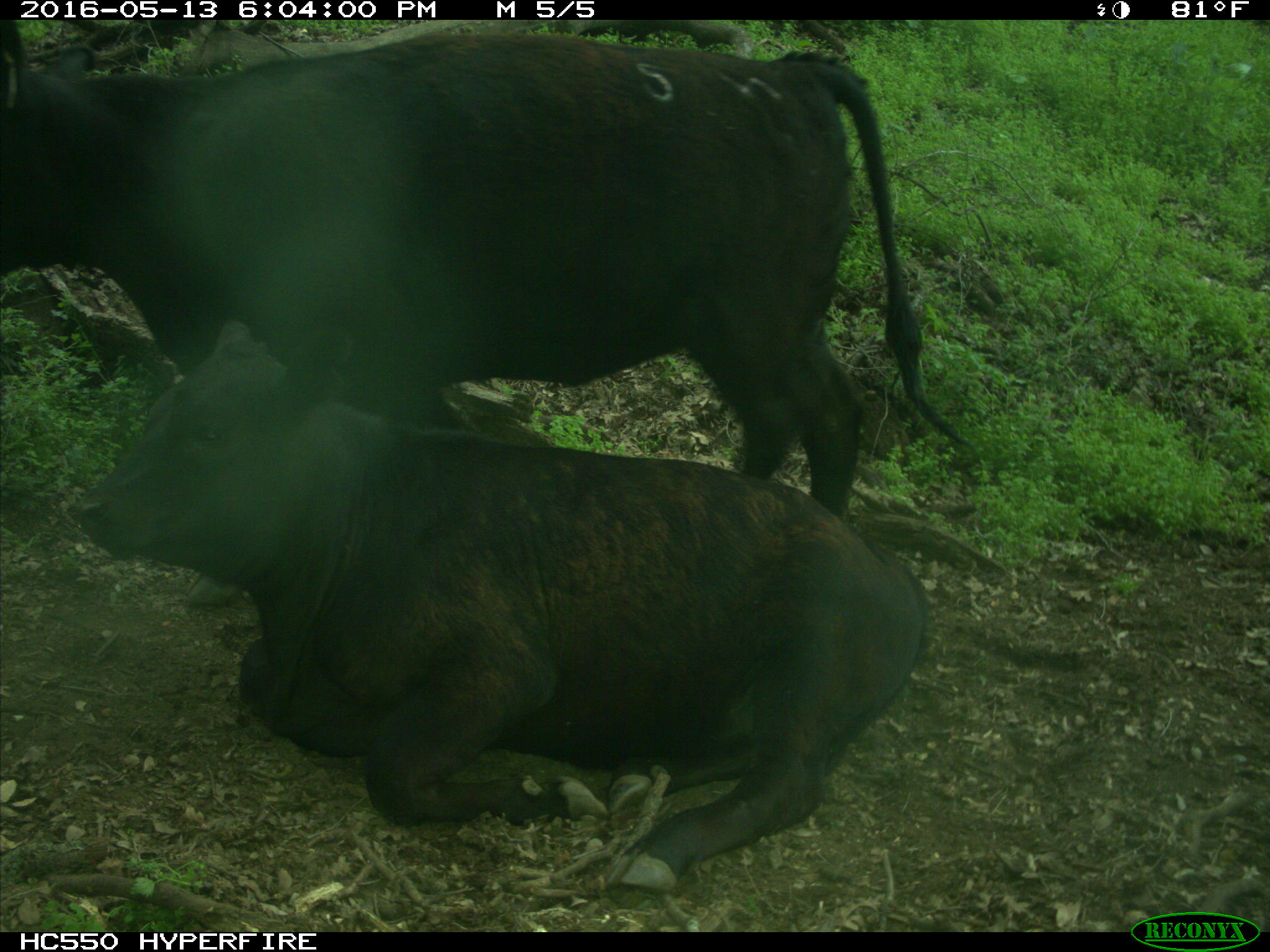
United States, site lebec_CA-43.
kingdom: Animalia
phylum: Chordata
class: Mammalia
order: Artiodactyla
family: Bovidae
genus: Bos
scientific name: Bos taurus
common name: domestic cow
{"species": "Bos taurus (domestic cow)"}